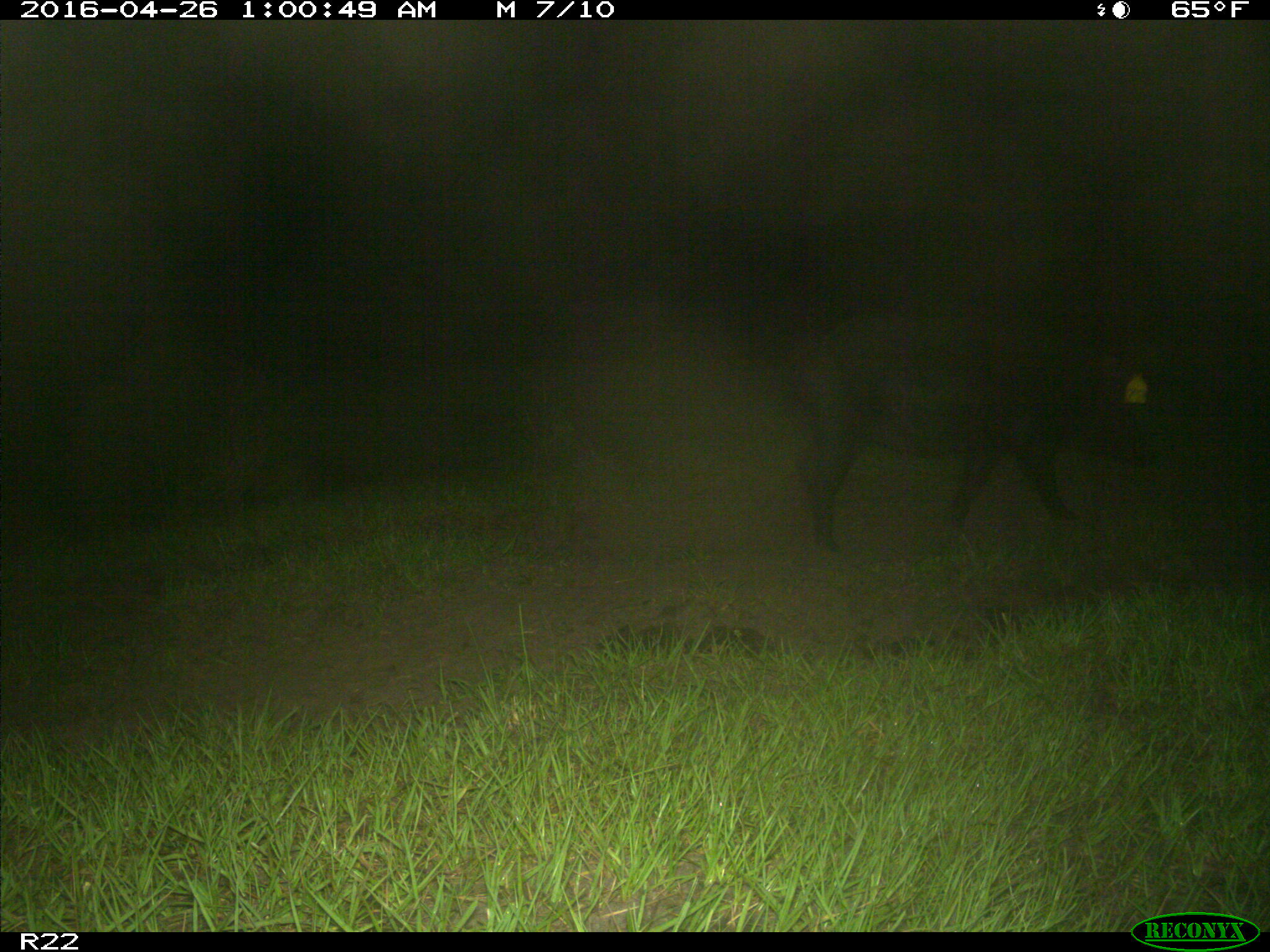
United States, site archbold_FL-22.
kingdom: Animalia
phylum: Chordata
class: Mammalia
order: Artiodactyla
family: Suidae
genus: Sus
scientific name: Sus scrofa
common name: wild boar